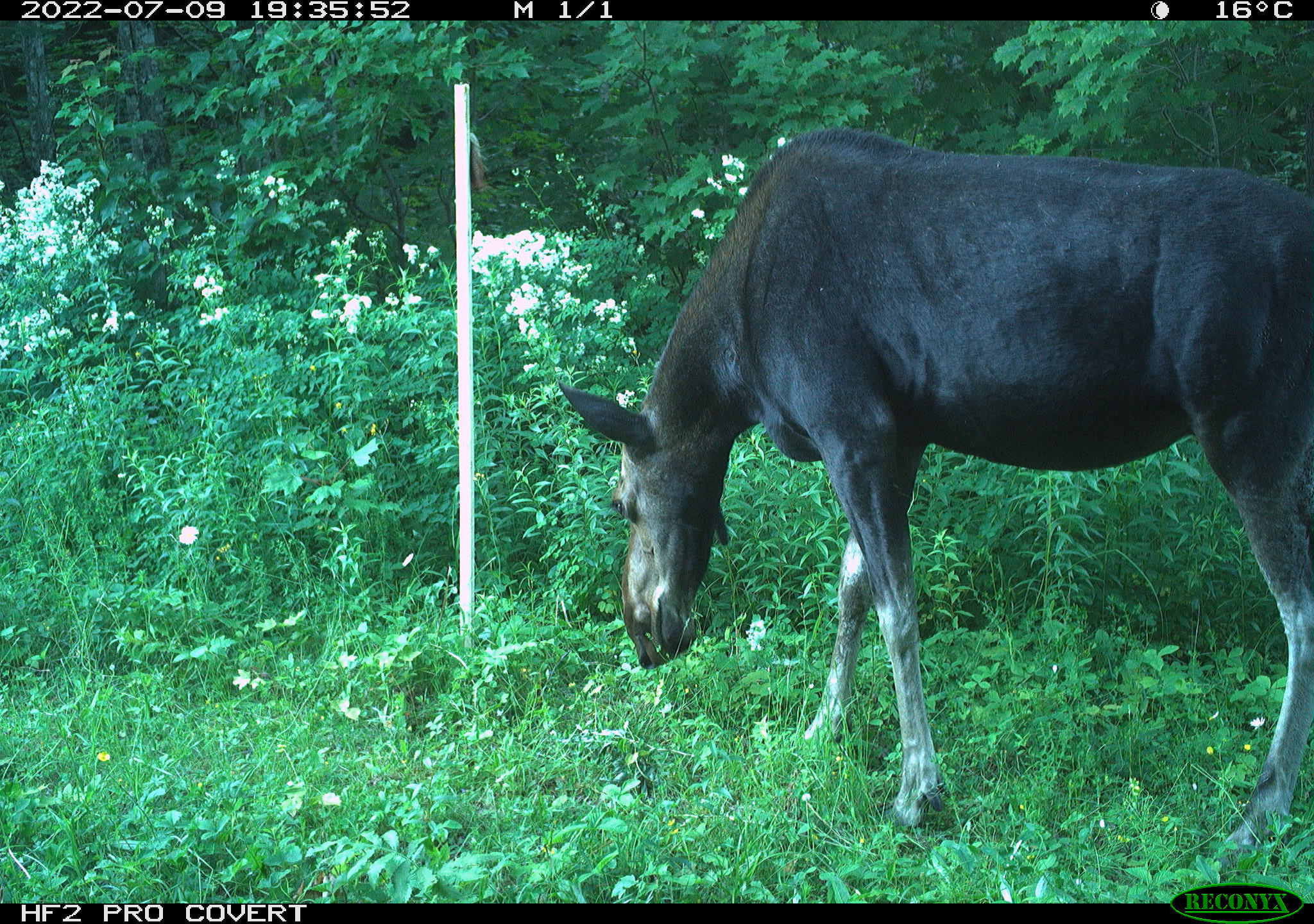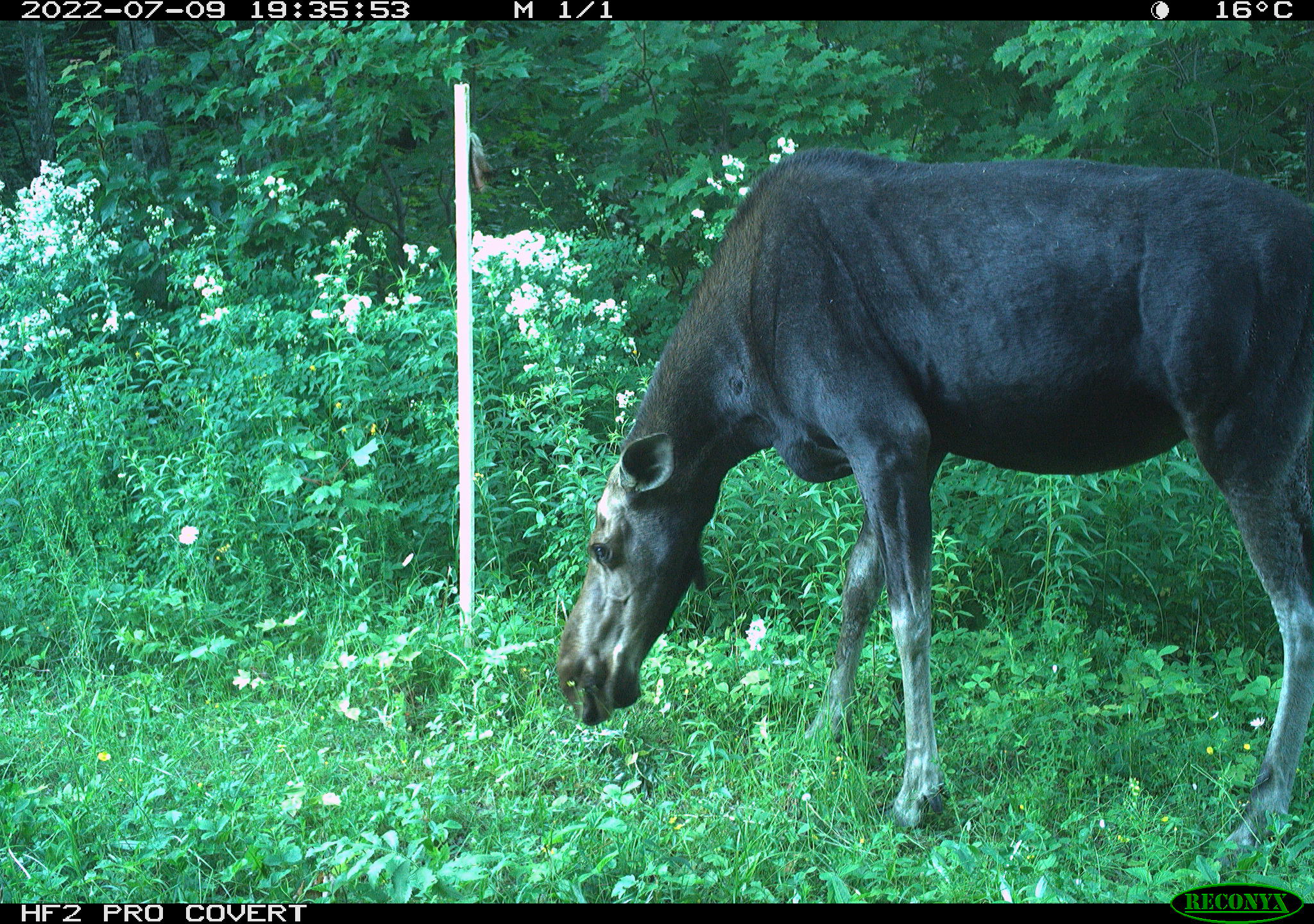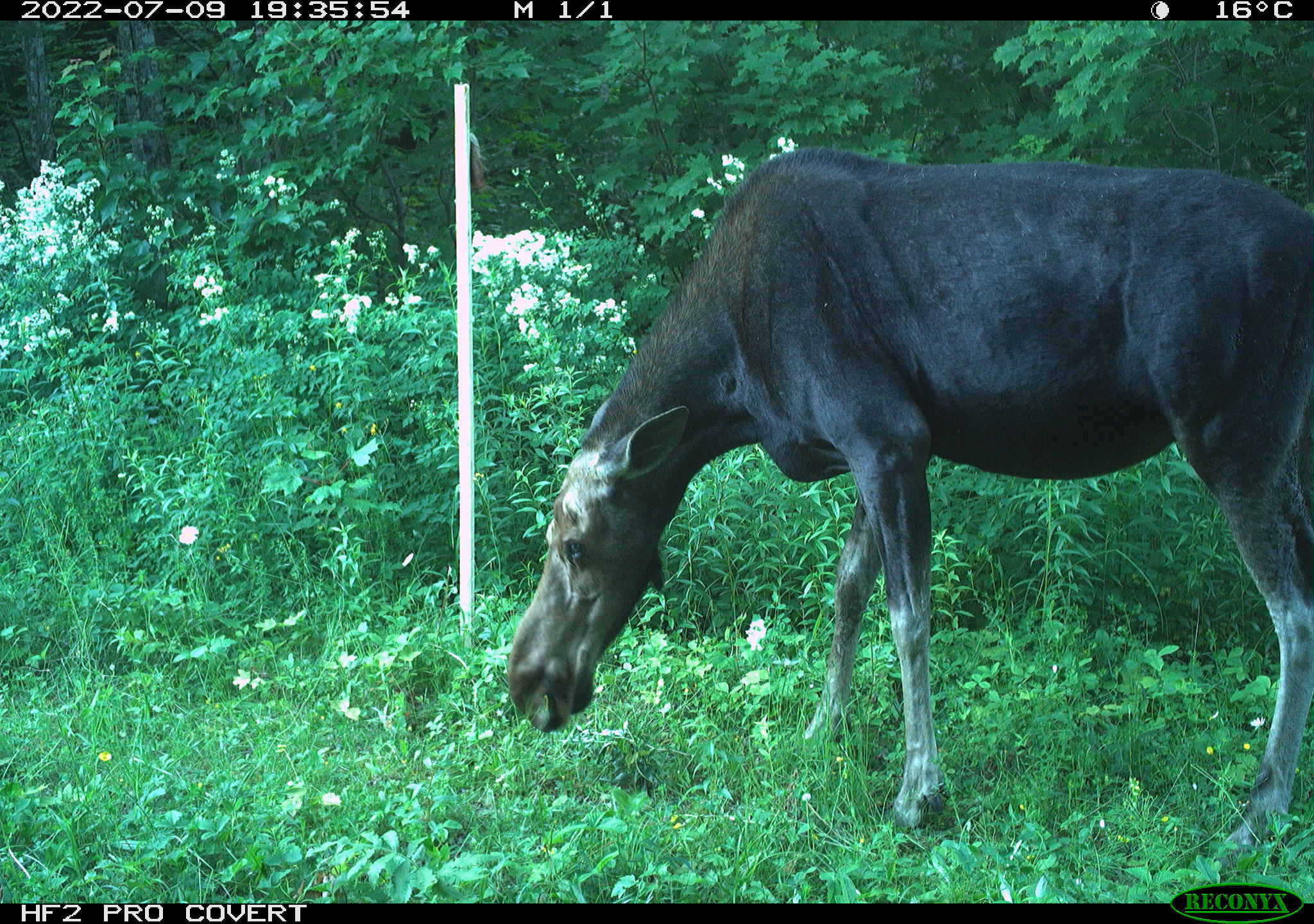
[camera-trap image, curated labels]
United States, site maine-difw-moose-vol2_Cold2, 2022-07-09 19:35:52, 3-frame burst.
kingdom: Animalia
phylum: Chordata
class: Mammalia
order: Artiodactyla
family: Cervidae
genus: Alces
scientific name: Alces alces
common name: moose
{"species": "moose (Alces alces)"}